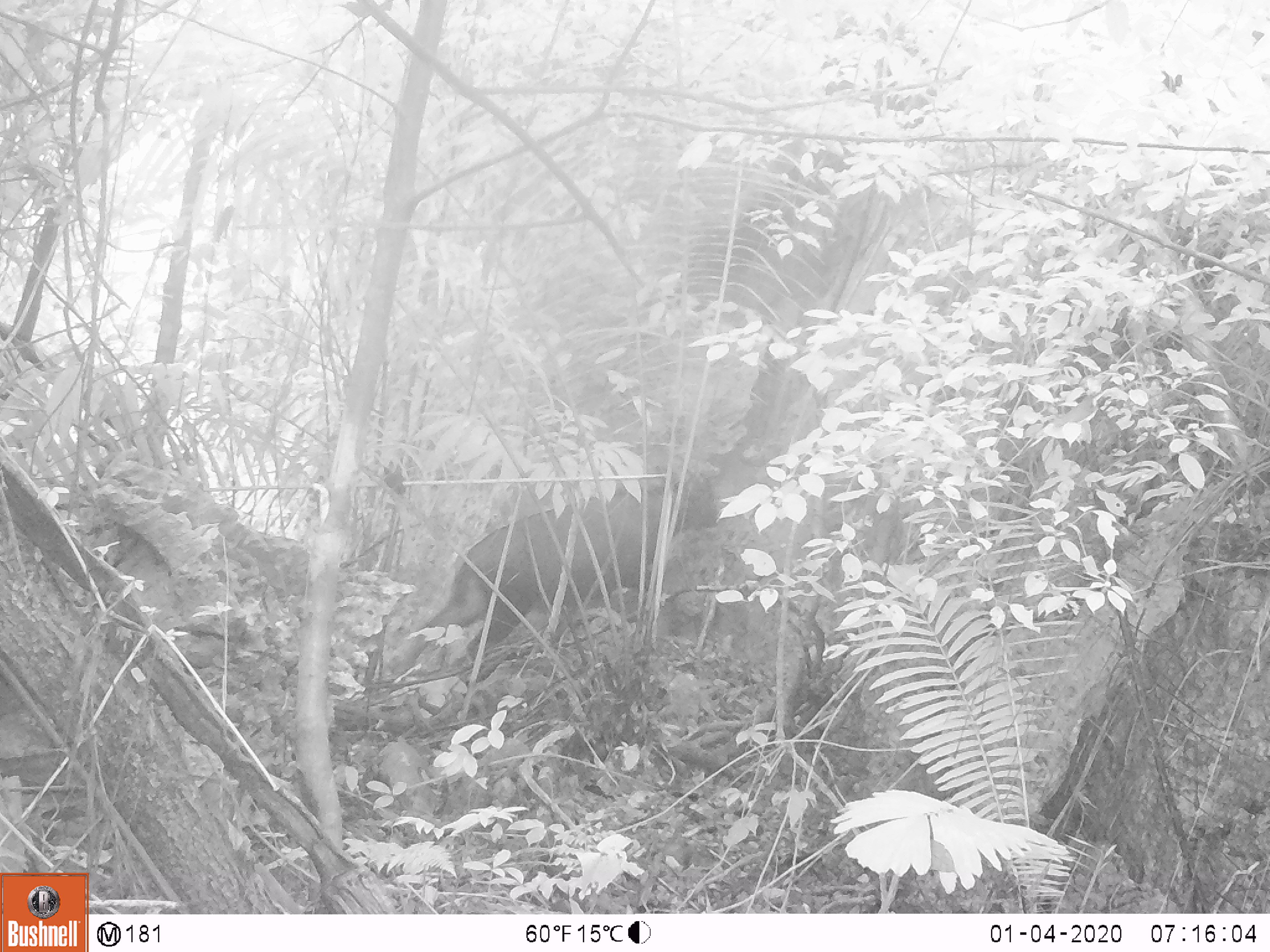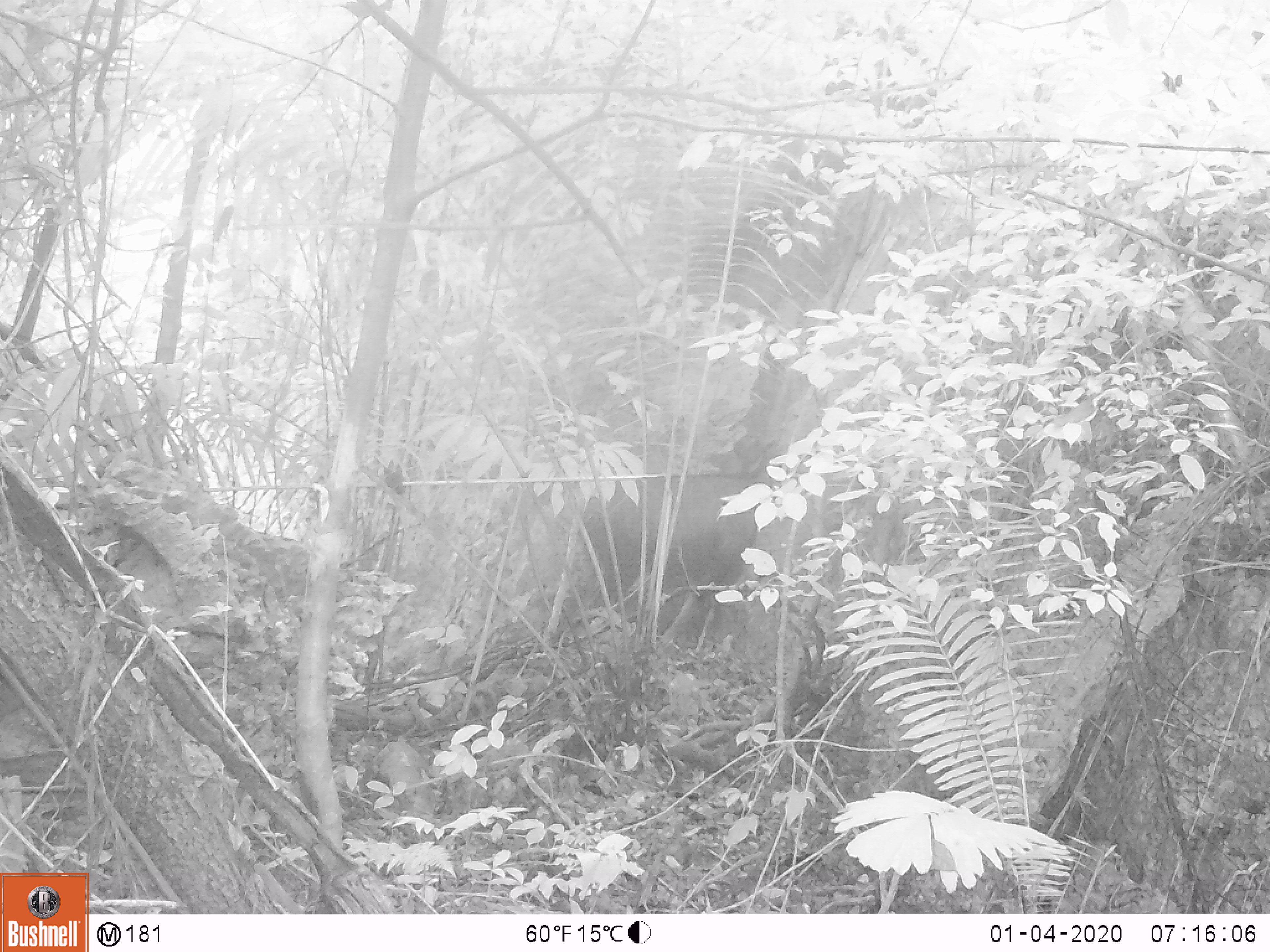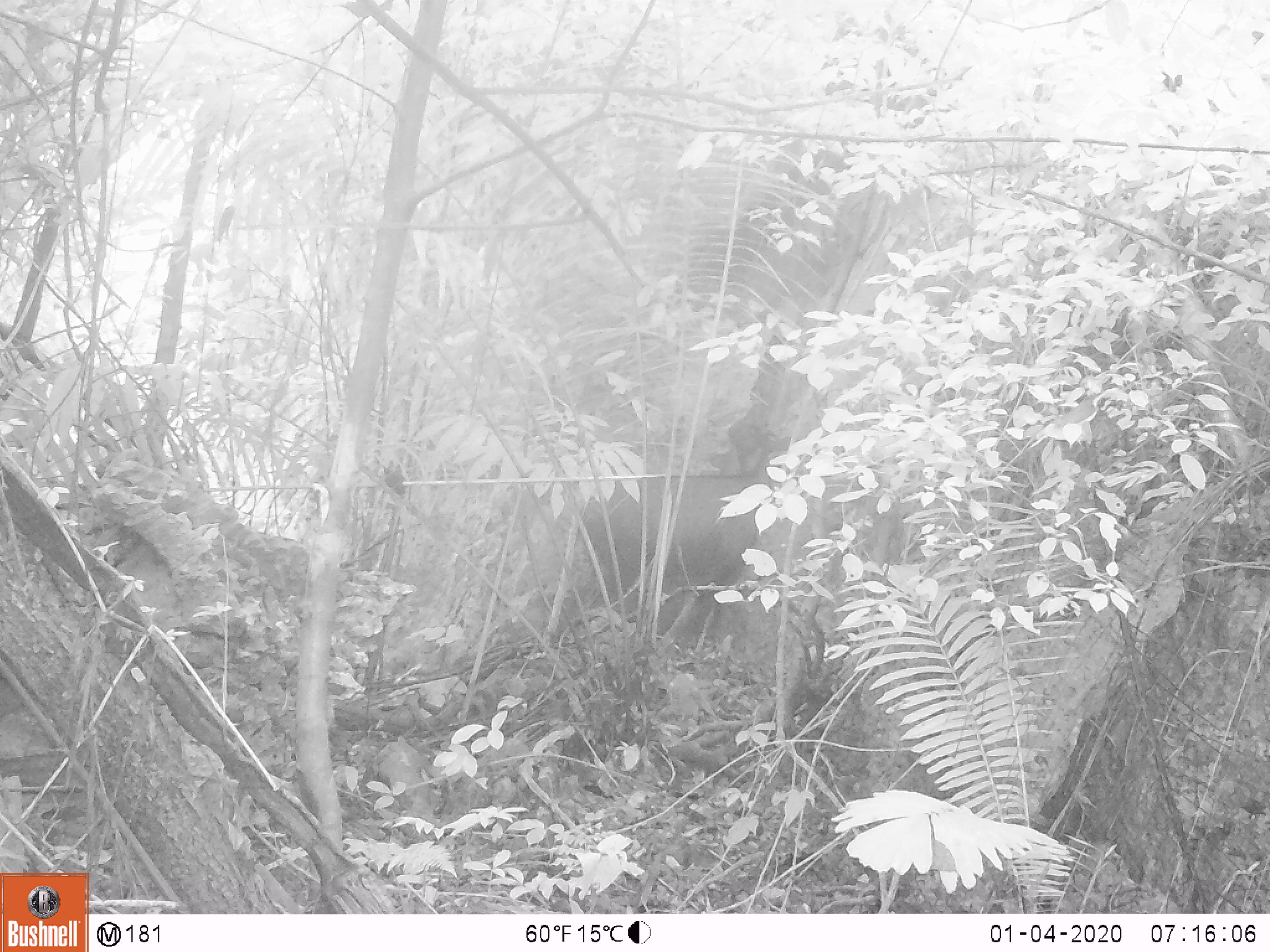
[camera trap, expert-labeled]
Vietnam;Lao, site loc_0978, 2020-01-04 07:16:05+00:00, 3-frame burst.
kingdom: Animalia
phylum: Chordata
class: Mammalia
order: Artiodactyla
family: Bovidae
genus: Capricornis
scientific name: Capricornis sumatraensis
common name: chinese serow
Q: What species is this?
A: Chinese serow (Capricornis sumatraensis).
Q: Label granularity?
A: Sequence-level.